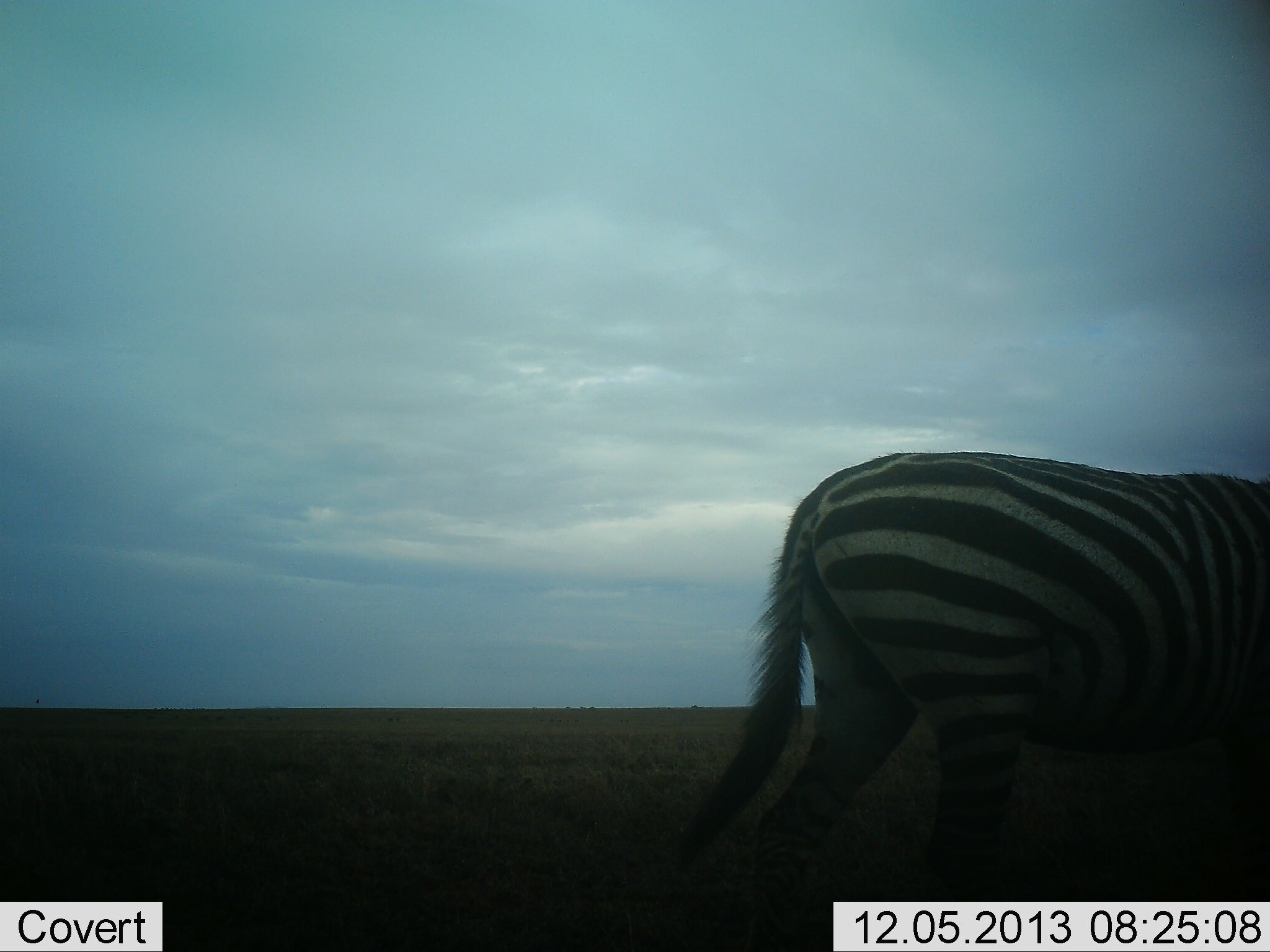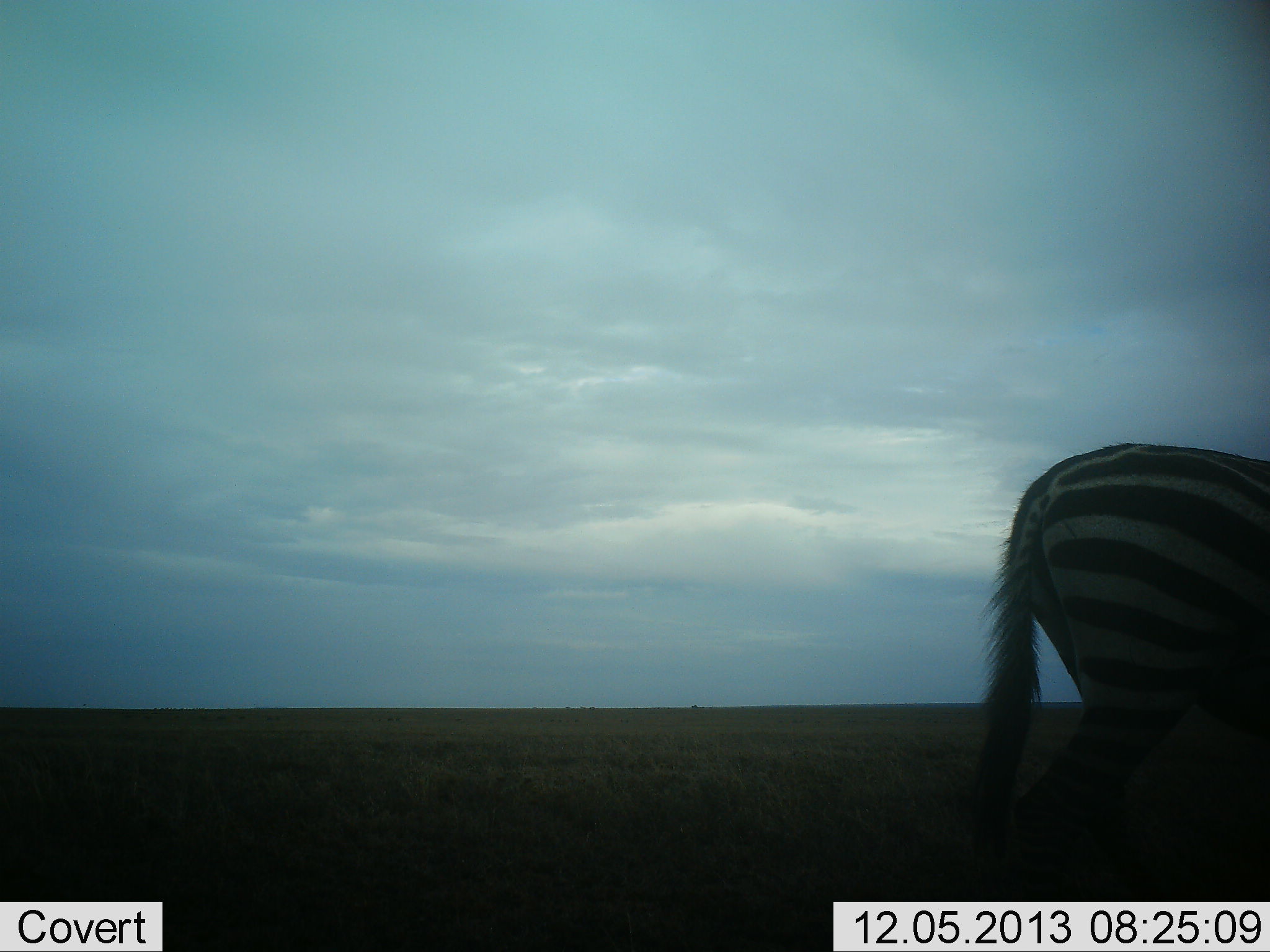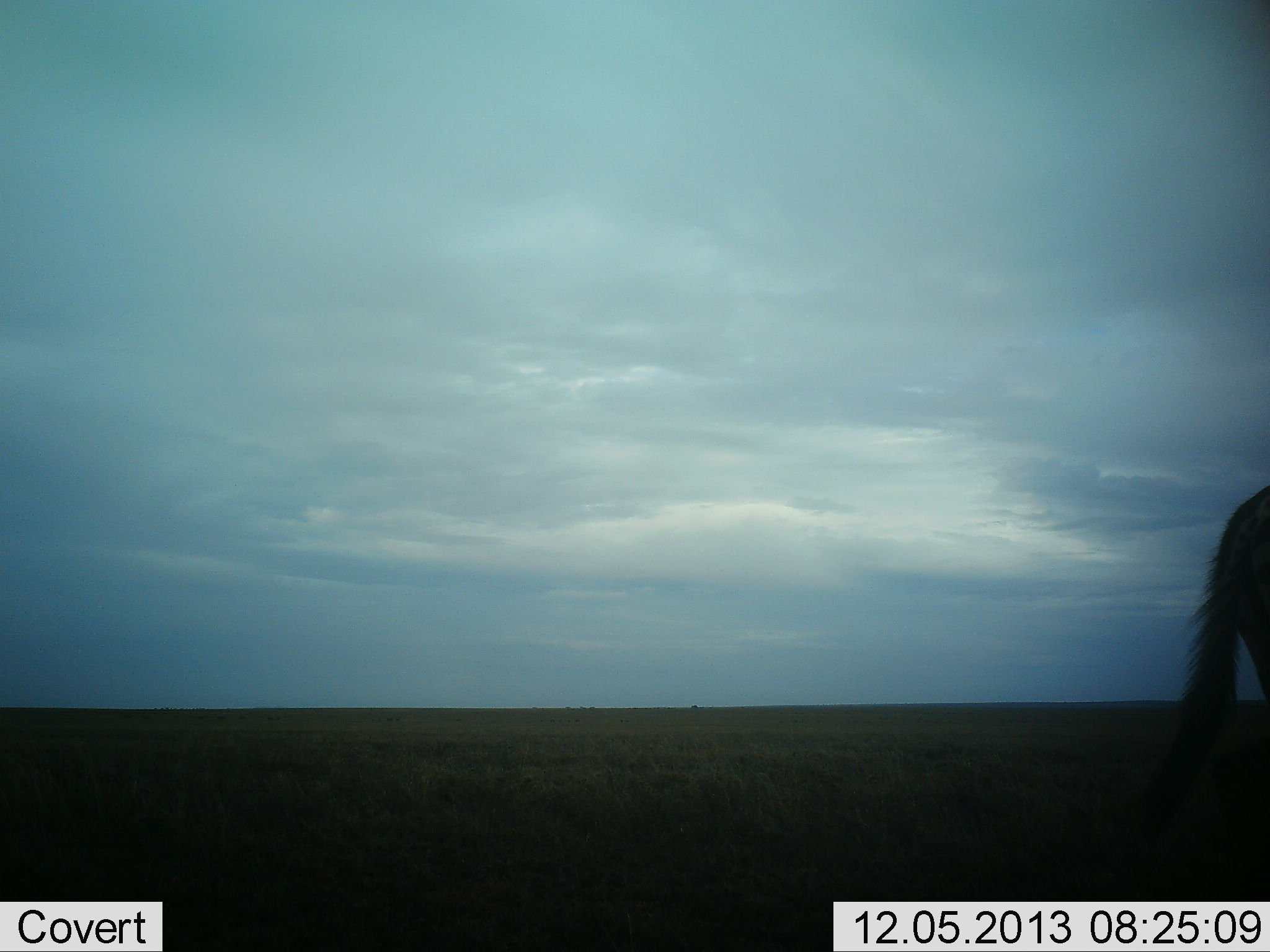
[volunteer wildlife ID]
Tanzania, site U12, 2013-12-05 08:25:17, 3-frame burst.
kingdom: Animalia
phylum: Chordata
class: Mammalia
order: Perissodactyla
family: Equidae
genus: Equus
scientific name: Equus quagga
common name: plains zebra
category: zebra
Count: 1.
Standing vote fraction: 10%.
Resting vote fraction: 0%.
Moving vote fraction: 90%.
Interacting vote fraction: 0%.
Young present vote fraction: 0%.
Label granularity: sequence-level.